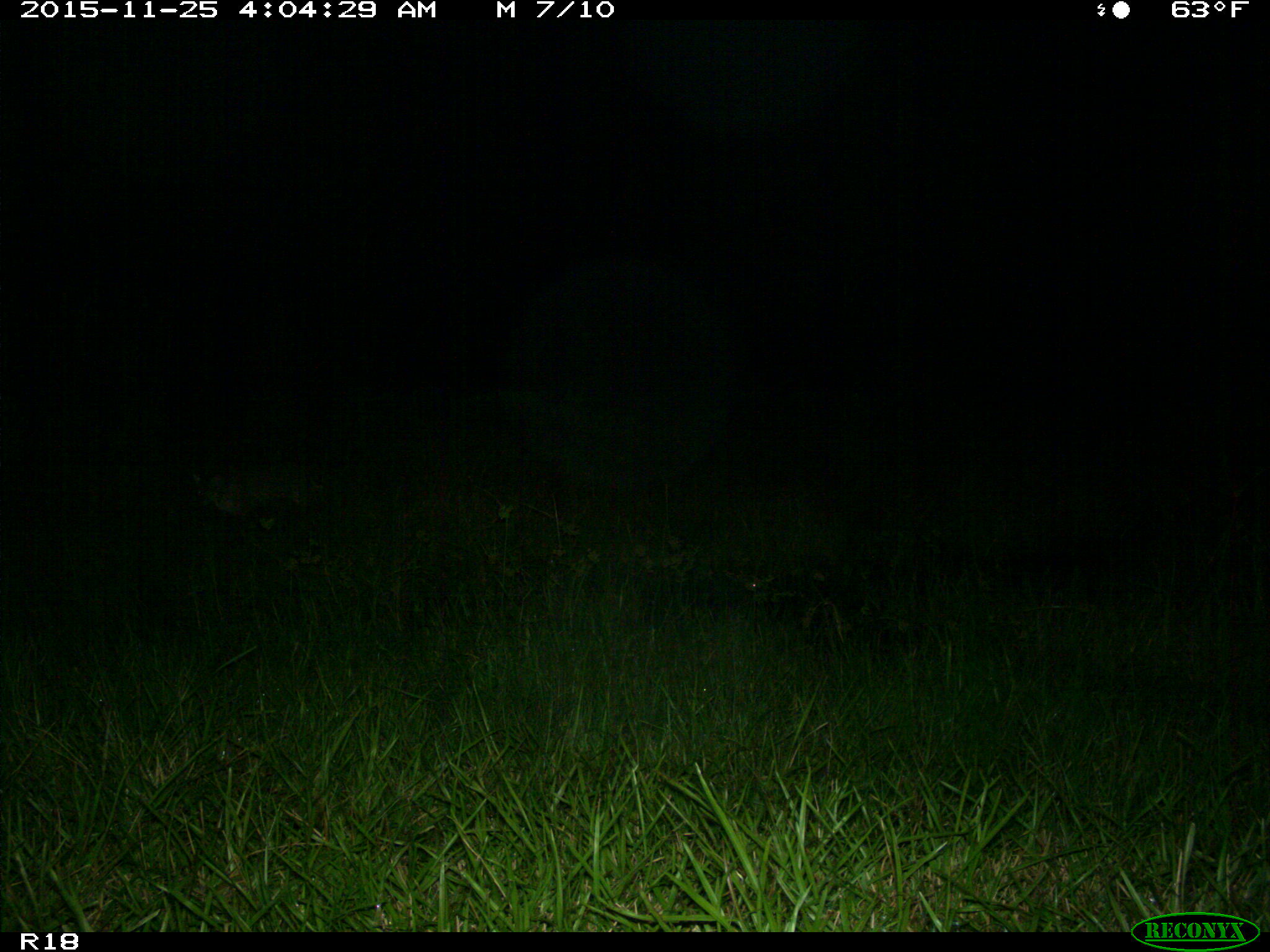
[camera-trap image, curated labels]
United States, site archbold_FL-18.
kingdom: Animalia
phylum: Chordata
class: Mammalia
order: Carnivora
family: Felidae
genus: Lynx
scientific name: Lynx rufus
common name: bobcat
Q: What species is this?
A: Lynx rufus (bobcat).